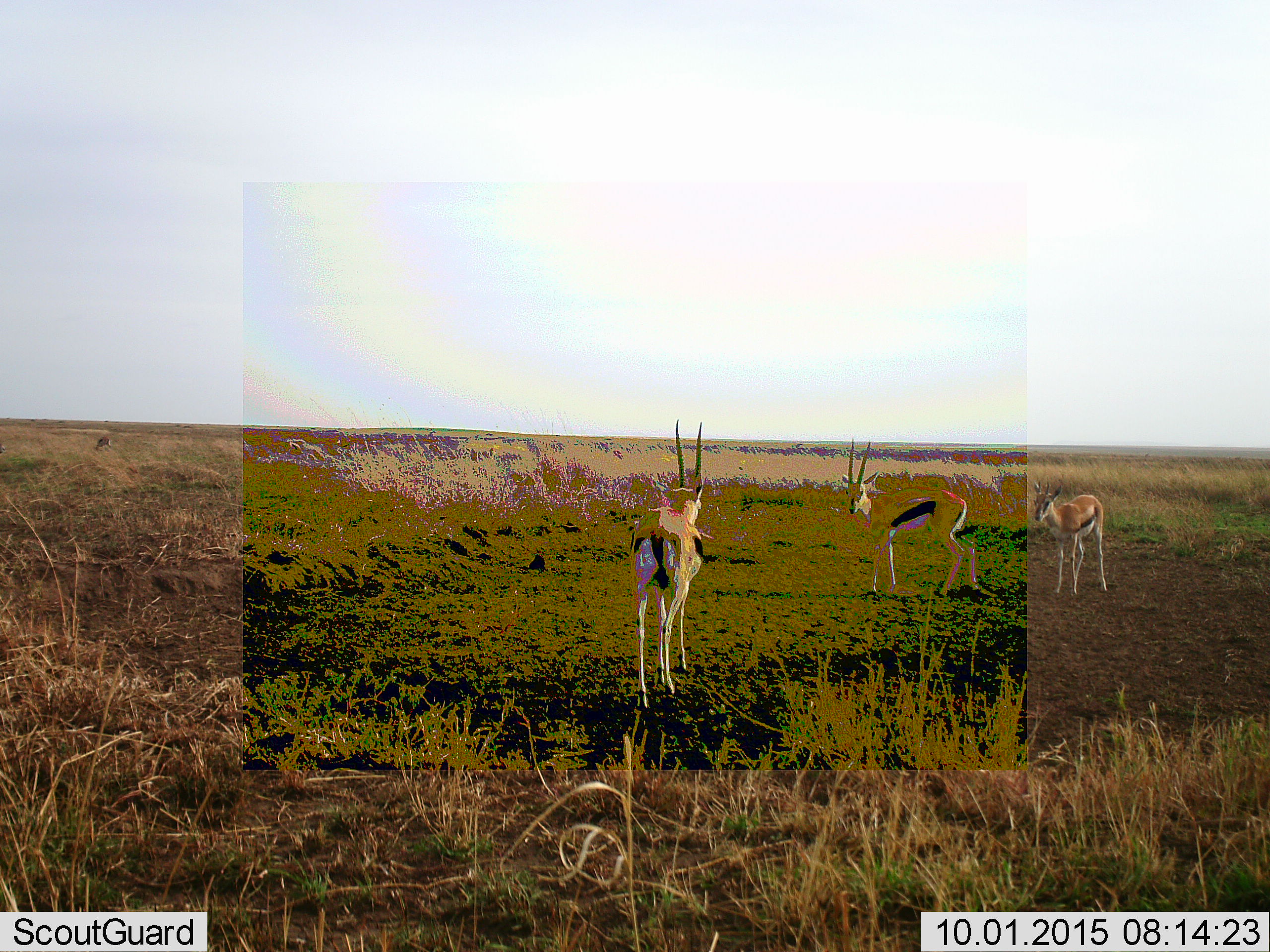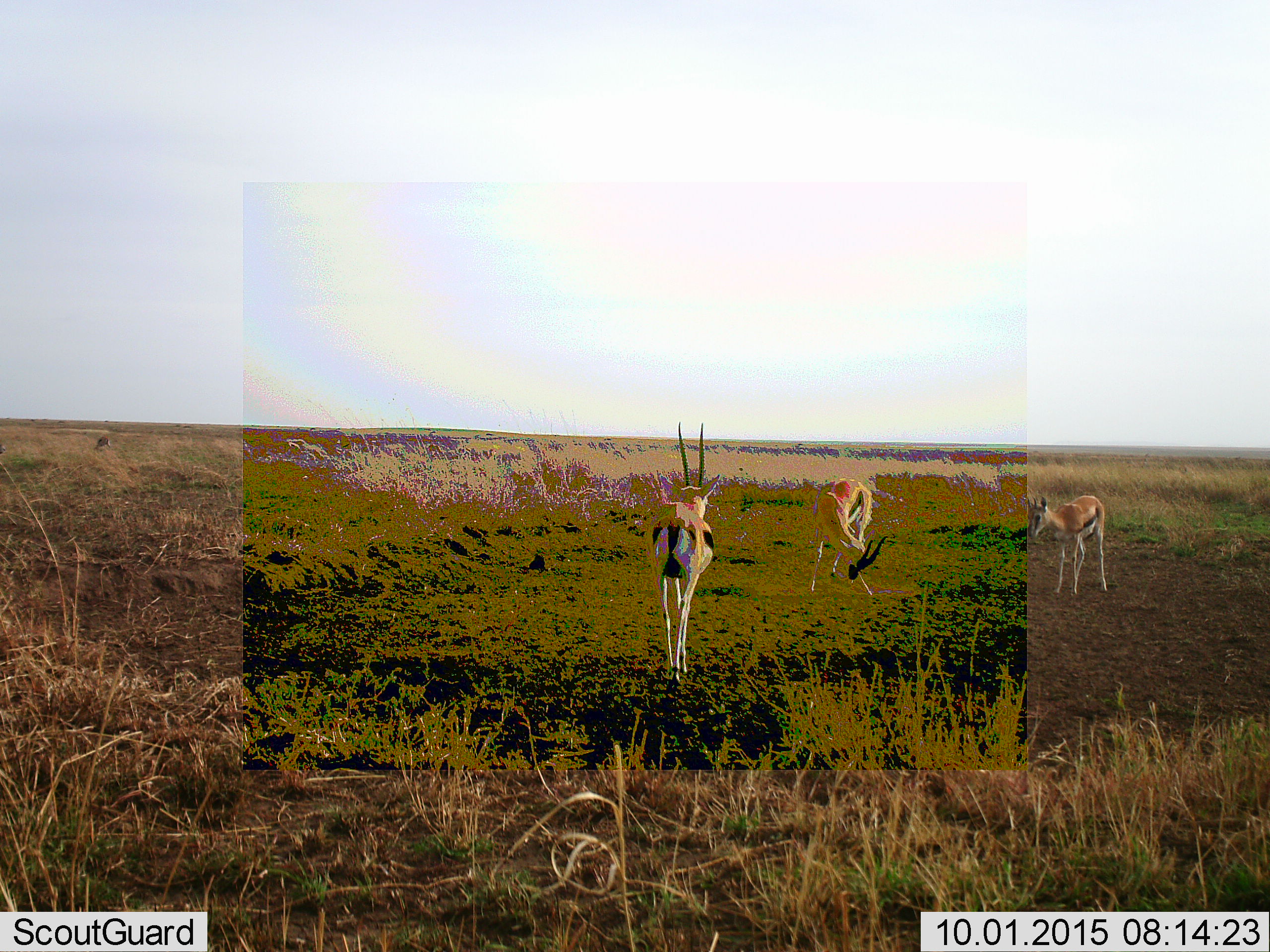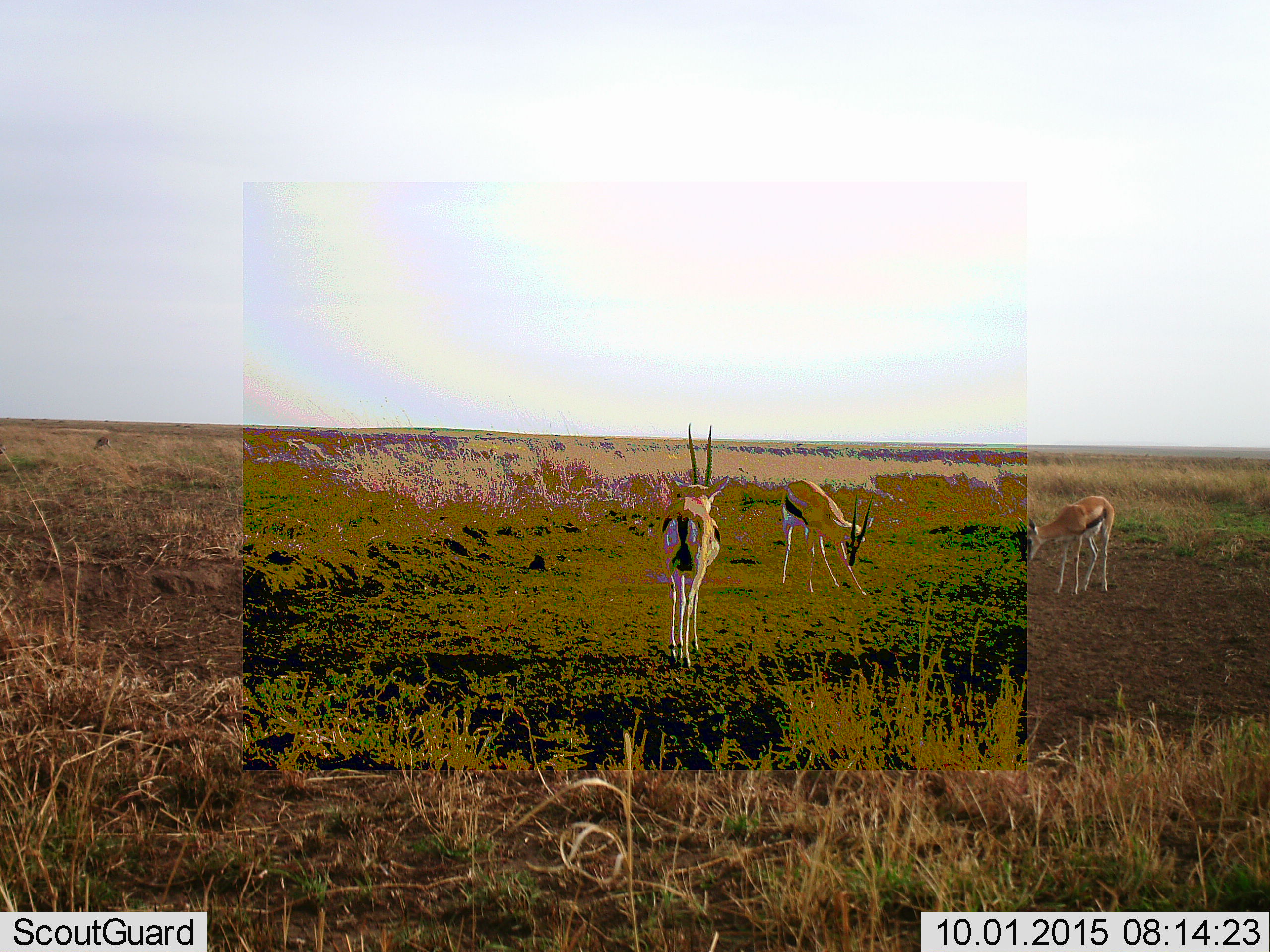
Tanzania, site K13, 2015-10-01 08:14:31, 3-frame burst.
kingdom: Animalia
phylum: Chordata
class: Mammalia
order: Artiodactyla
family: Bovidae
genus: Eudorcas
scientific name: Eudorcas thomsonii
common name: thomson's gazelle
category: gazellethomsons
Gazellethomsons (thomson's gazelle) (Eudorcas thomsonii), count 3. Behavior (volunteer vote fractions): standing 100%, resting 0%, moving 62%, interacting 12%. Young present (vote fraction): 0%. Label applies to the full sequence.